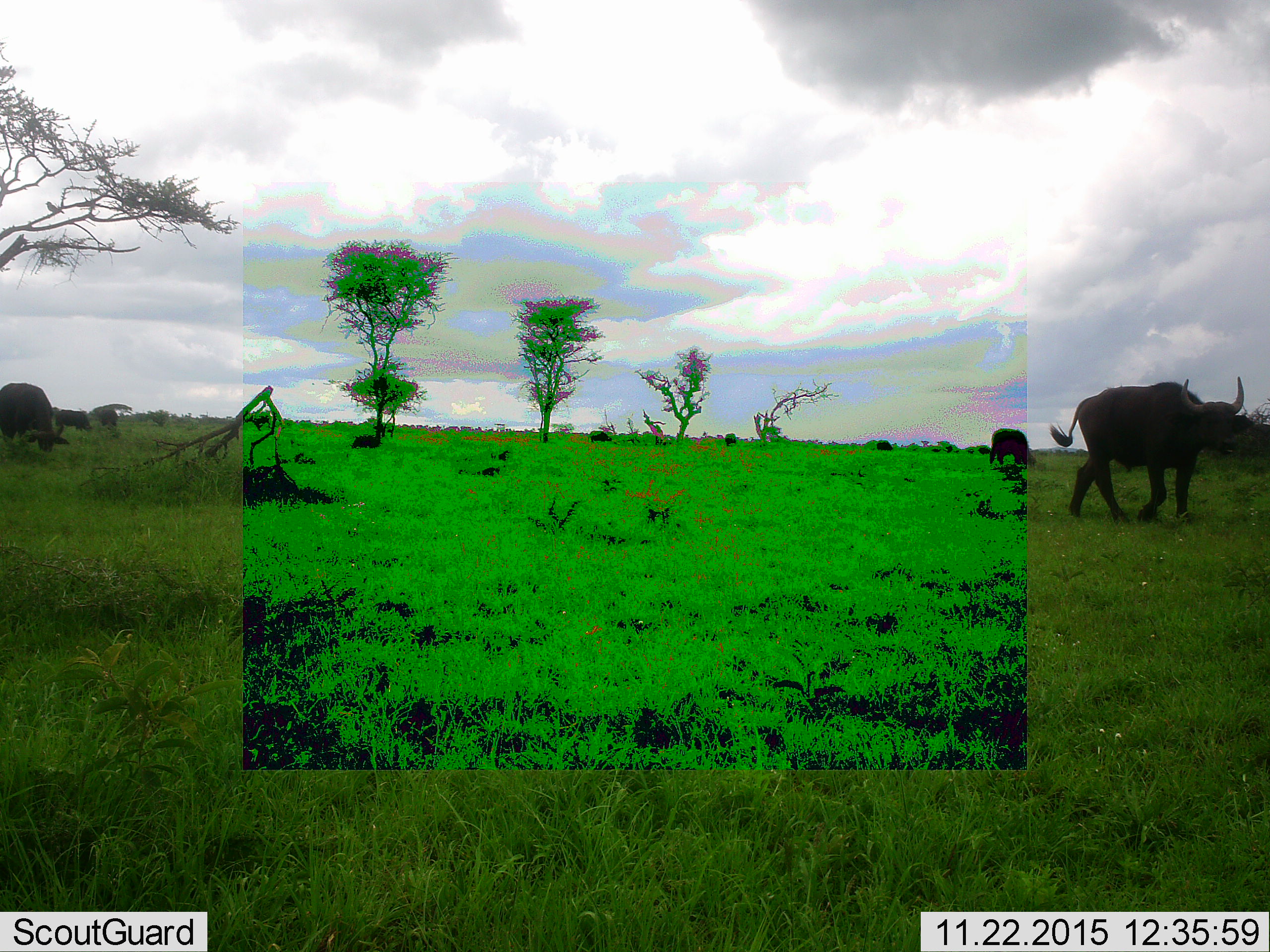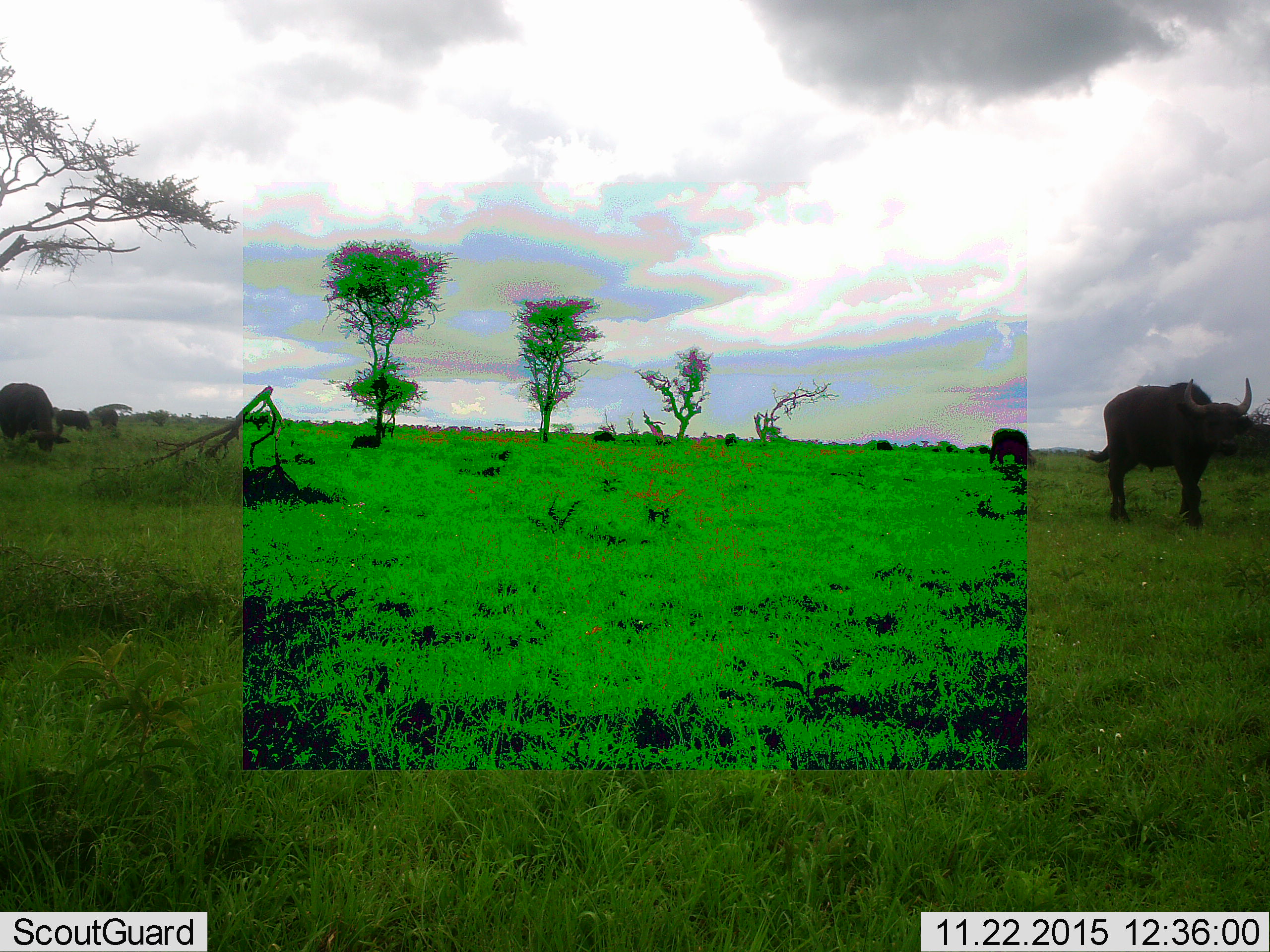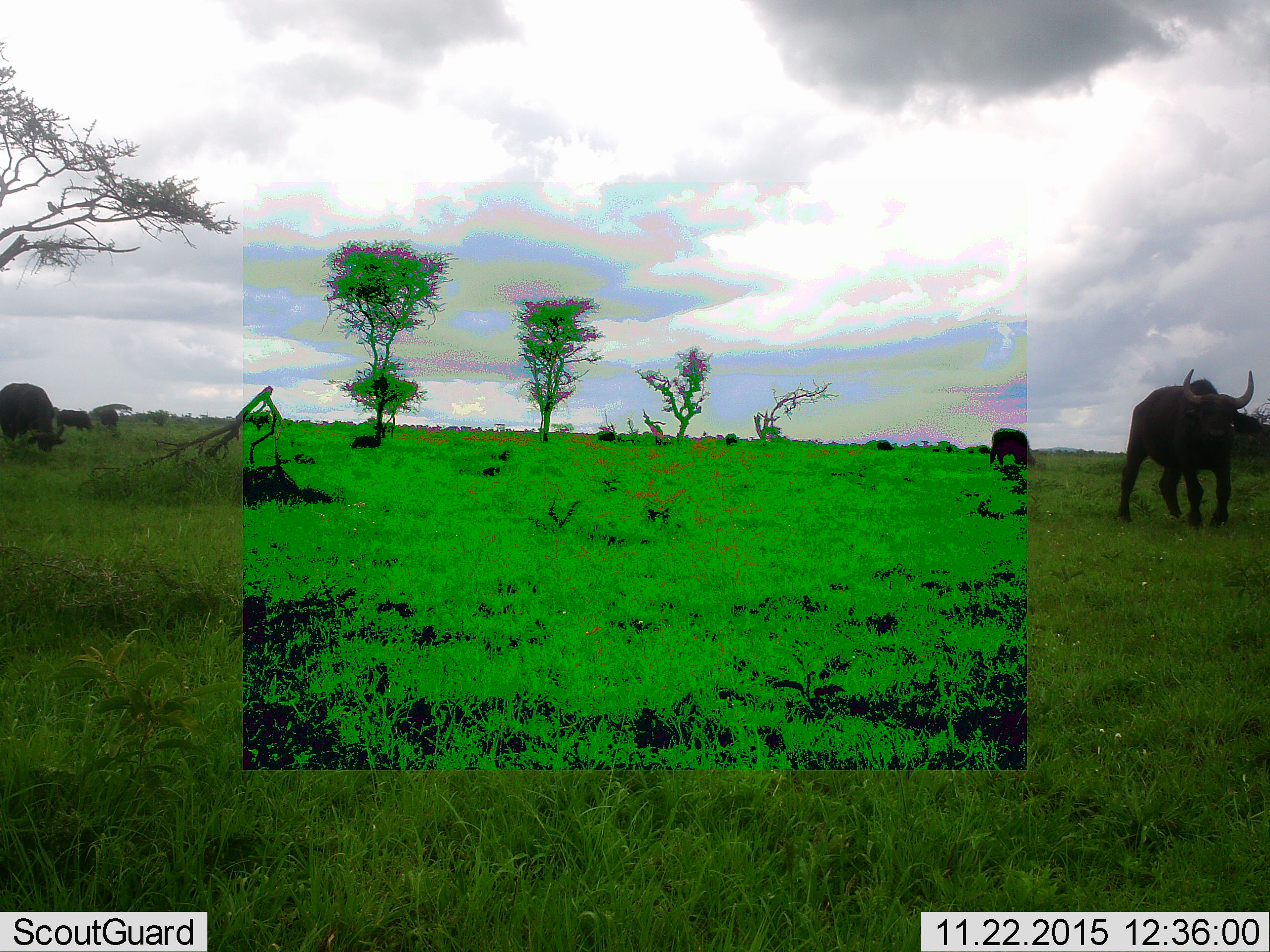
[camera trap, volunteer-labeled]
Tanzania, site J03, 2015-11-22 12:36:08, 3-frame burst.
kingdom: Animalia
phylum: Chordata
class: Mammalia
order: Artiodactyla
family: Bovidae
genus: Syncerus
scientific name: Syncerus caffer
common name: cape buffalo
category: buffalo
Buffalo (cape buffalo) (Syncerus caffer), count 8. Behavior (volunteer vote fractions): standing 14%, resting 14%, moving 86%, interacting 0%. Young present (vote fraction): 0%. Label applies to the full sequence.